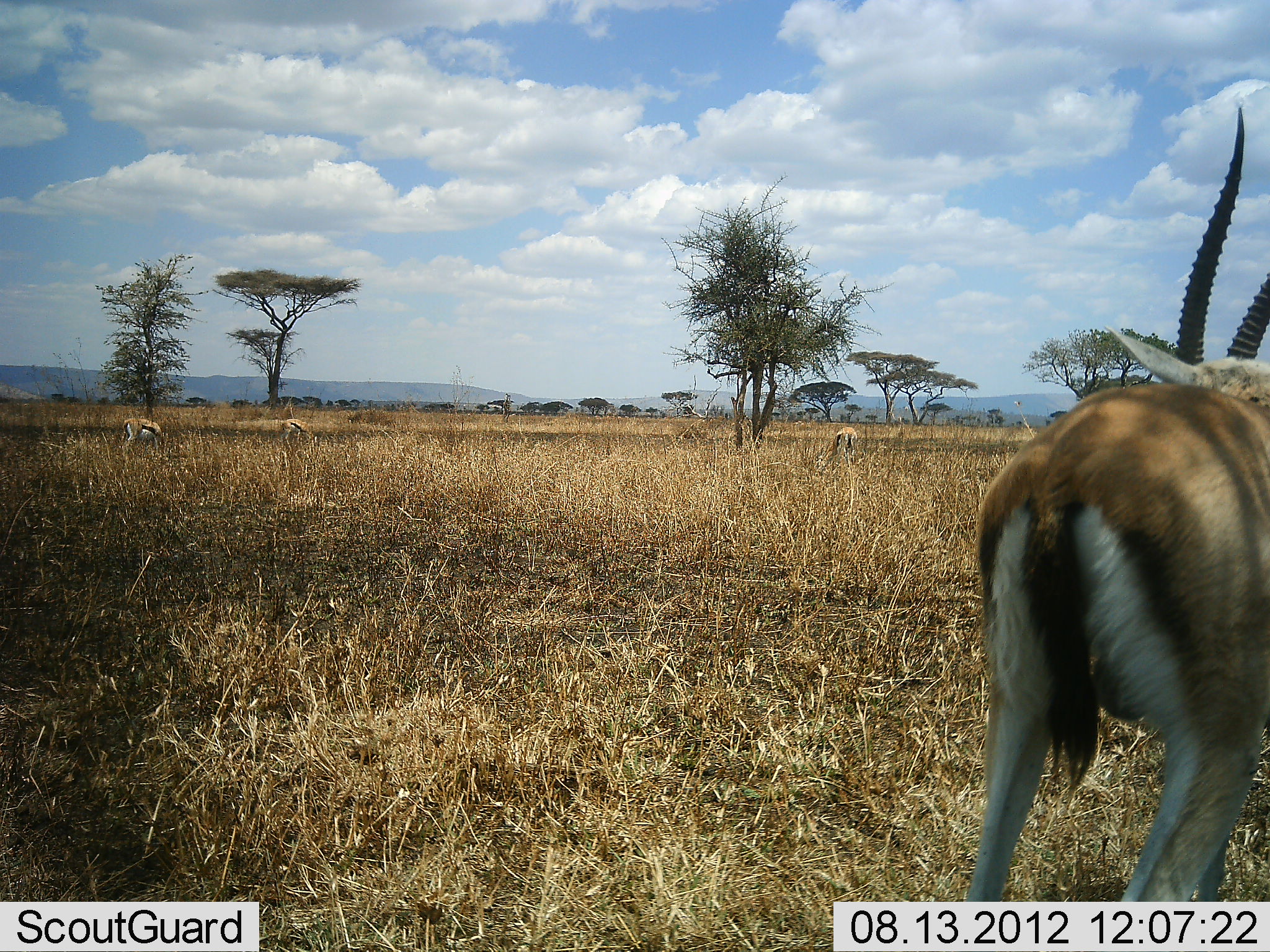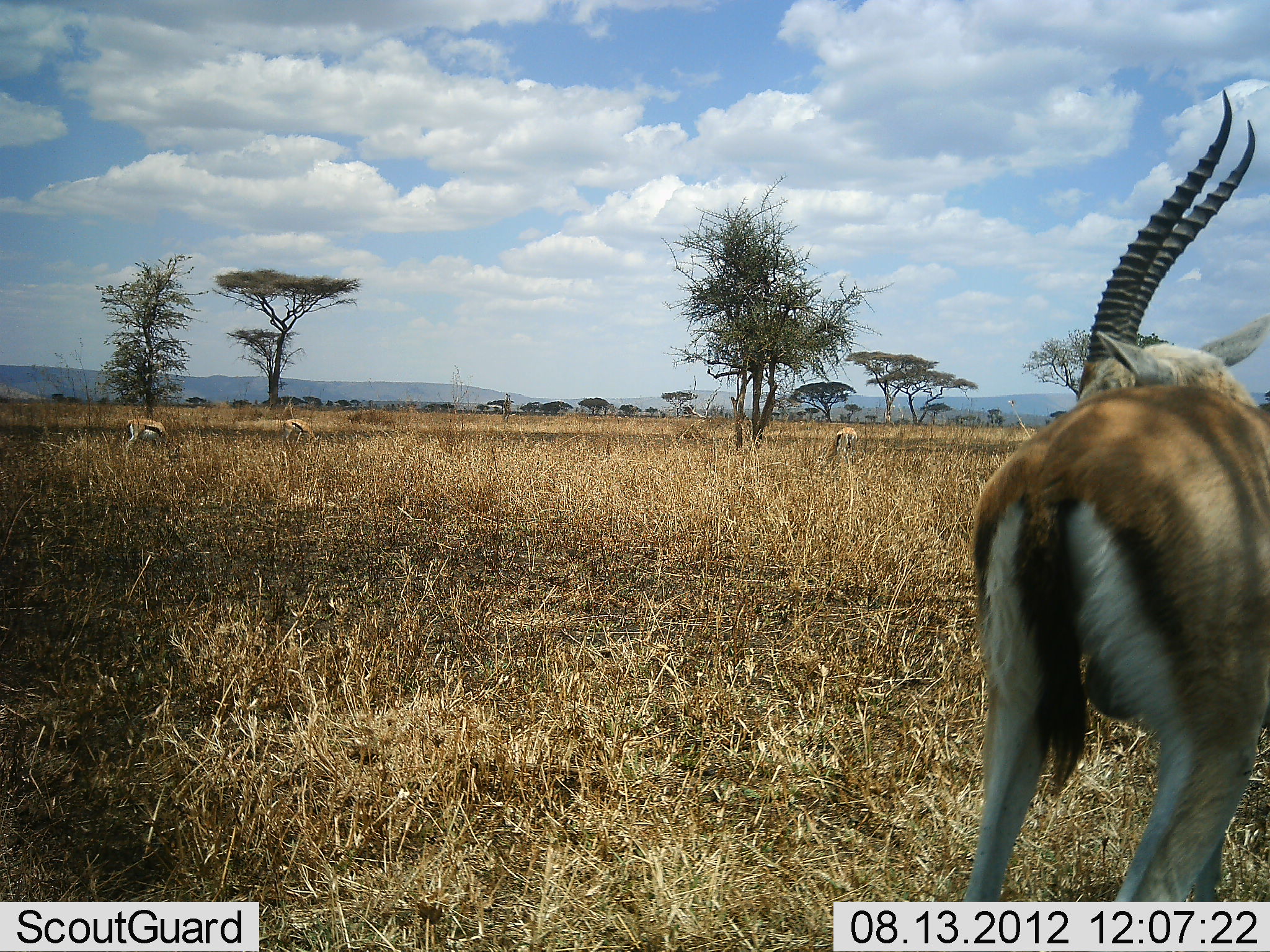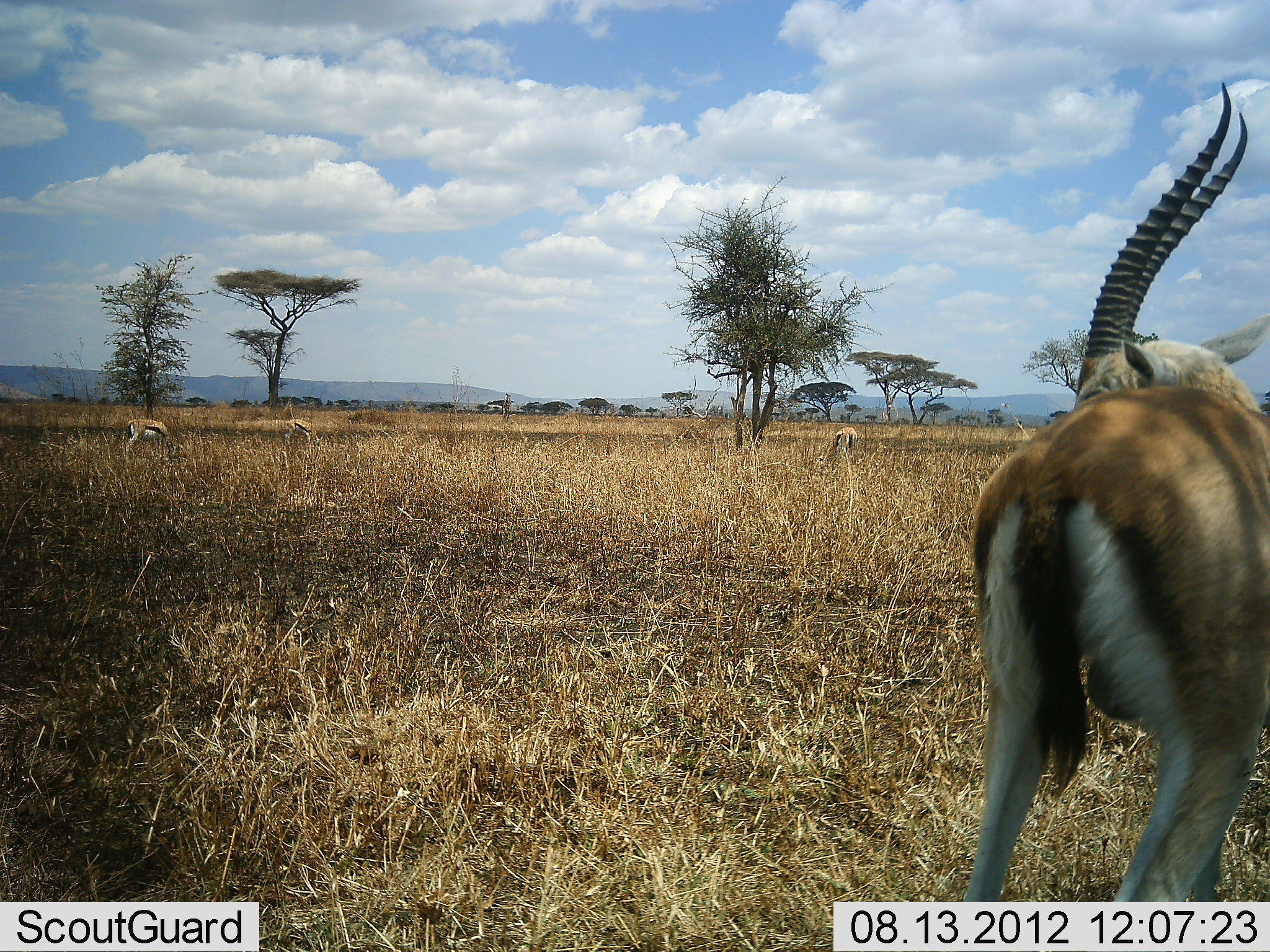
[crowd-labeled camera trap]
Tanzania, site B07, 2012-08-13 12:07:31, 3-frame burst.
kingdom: Animalia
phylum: Chordata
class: Mammalia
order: Artiodactyla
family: Bovidae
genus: Eudorcas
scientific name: Eudorcas thomsonii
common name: thomson's gazelle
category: gazellethomsons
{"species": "gazellethomsons (thomson's gazelle) (Eudorcas thomsonii)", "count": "3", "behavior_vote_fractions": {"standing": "82%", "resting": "0%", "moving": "9%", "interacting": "0%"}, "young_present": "0%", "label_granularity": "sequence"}